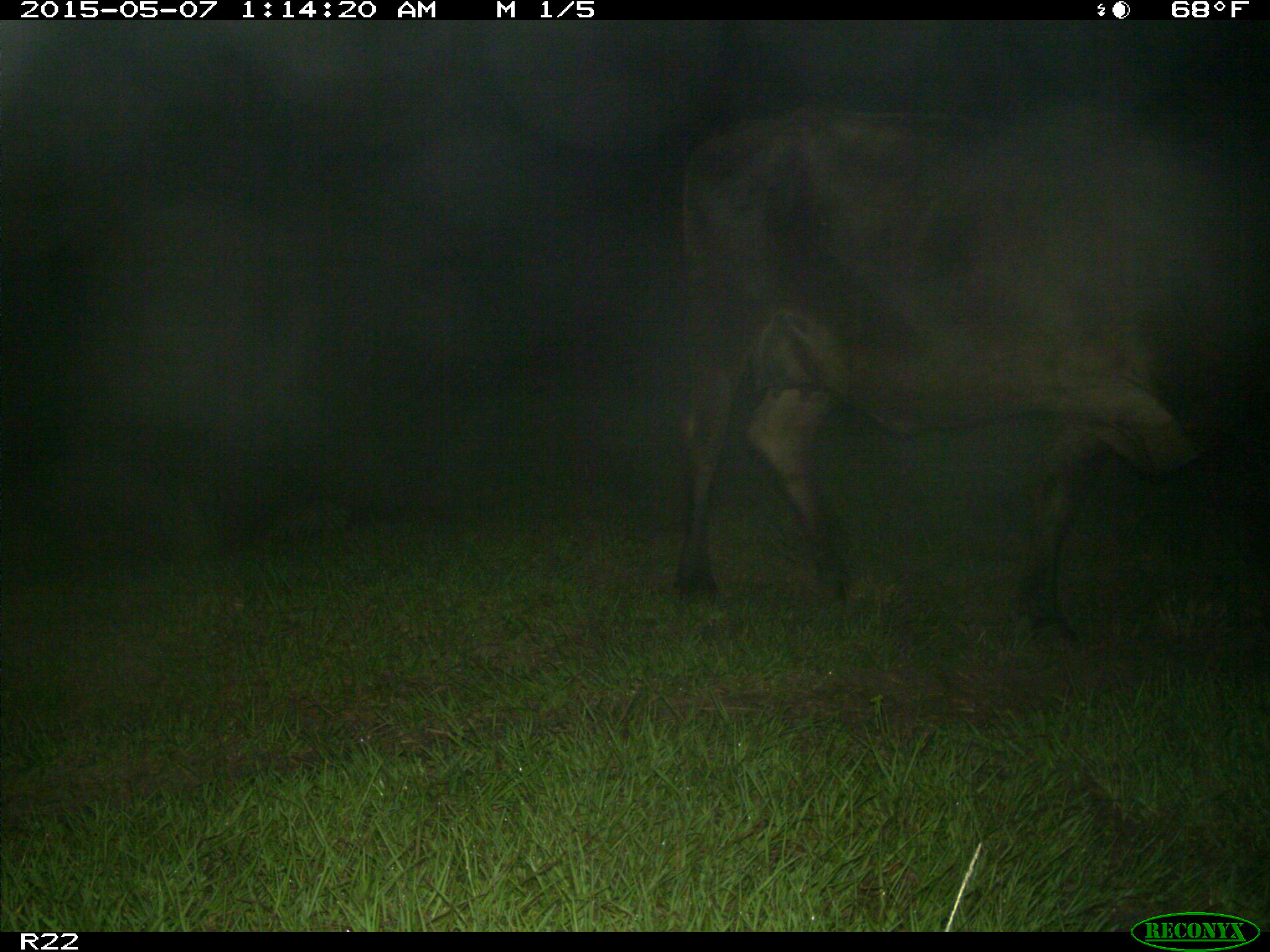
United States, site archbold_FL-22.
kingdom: Animalia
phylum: Chordata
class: Mammalia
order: Artiodactyla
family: Bovidae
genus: Bos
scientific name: Bos taurus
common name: domestic cow